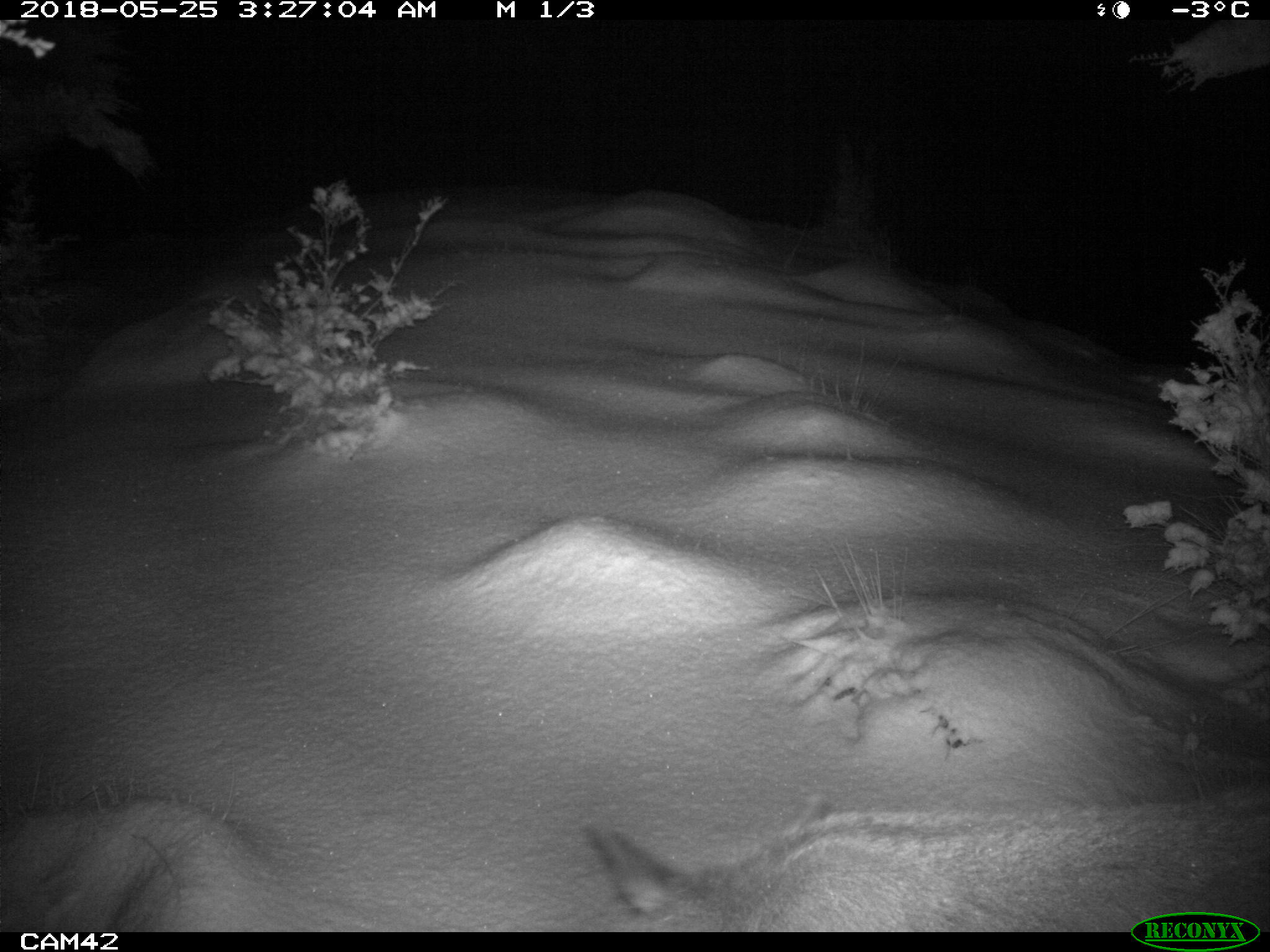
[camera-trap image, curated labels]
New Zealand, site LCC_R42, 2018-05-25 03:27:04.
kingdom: Animalia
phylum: Chordata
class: Mammalia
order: Artiodactyla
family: Cervidae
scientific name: Cervidae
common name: deer